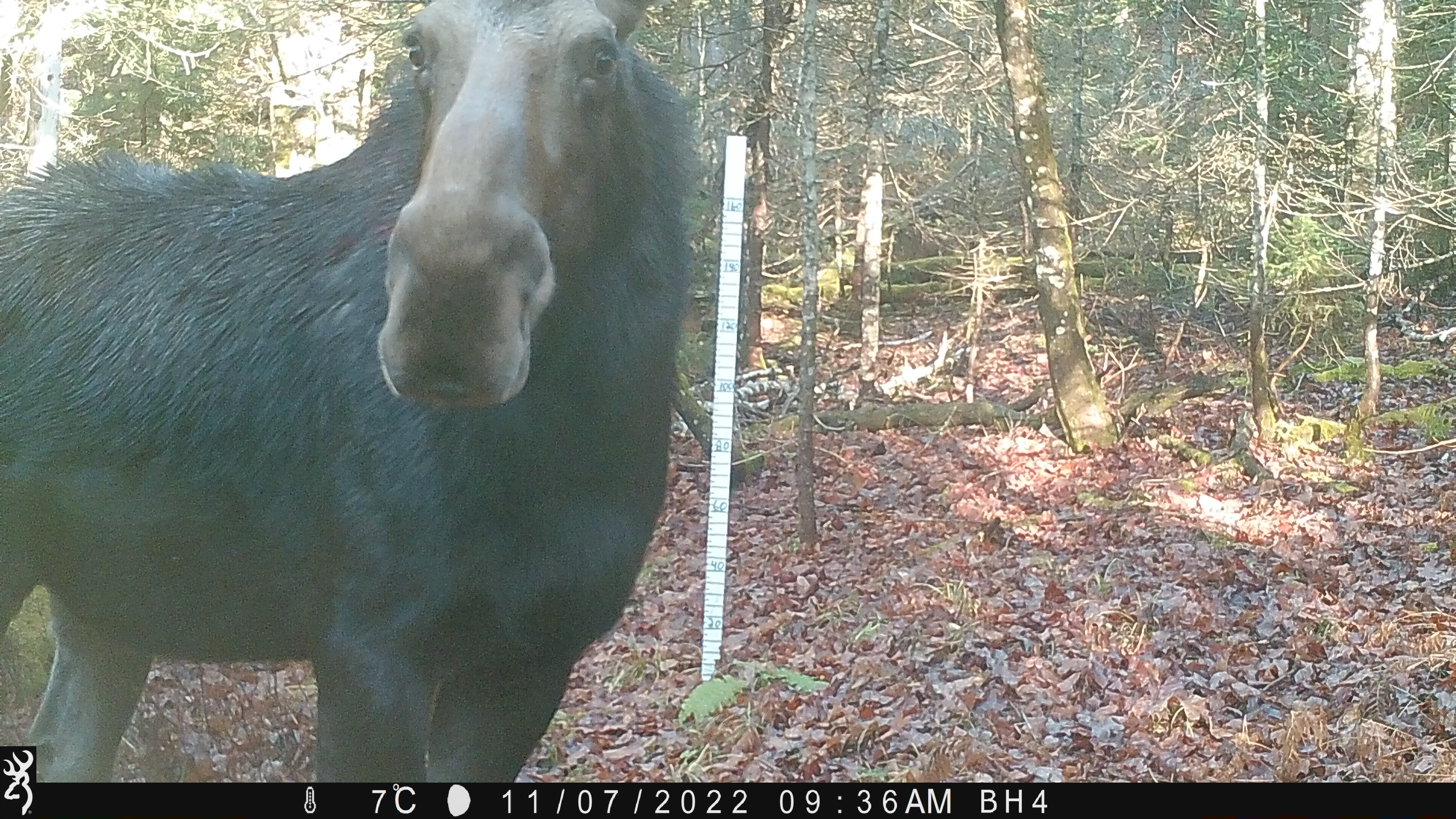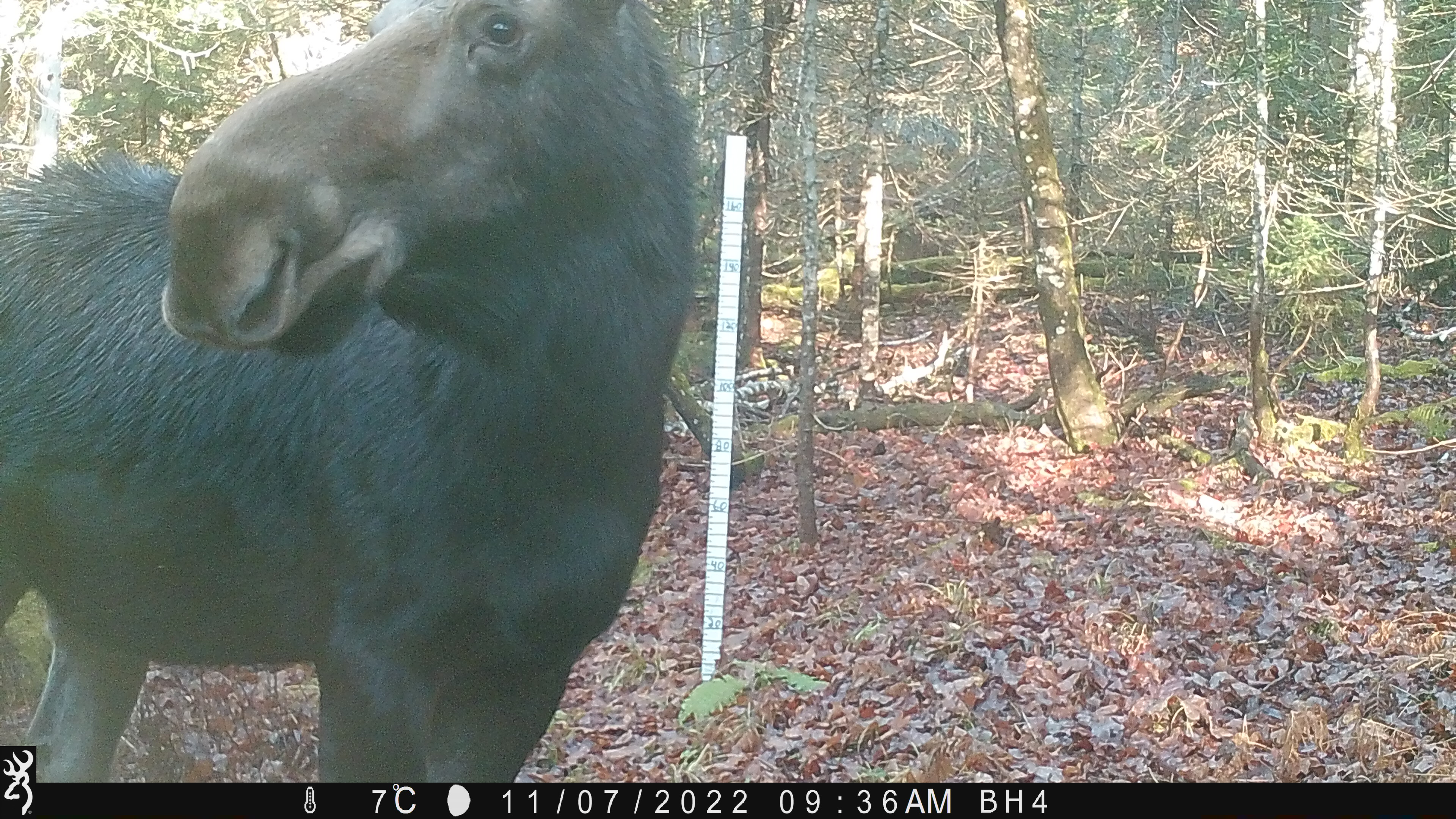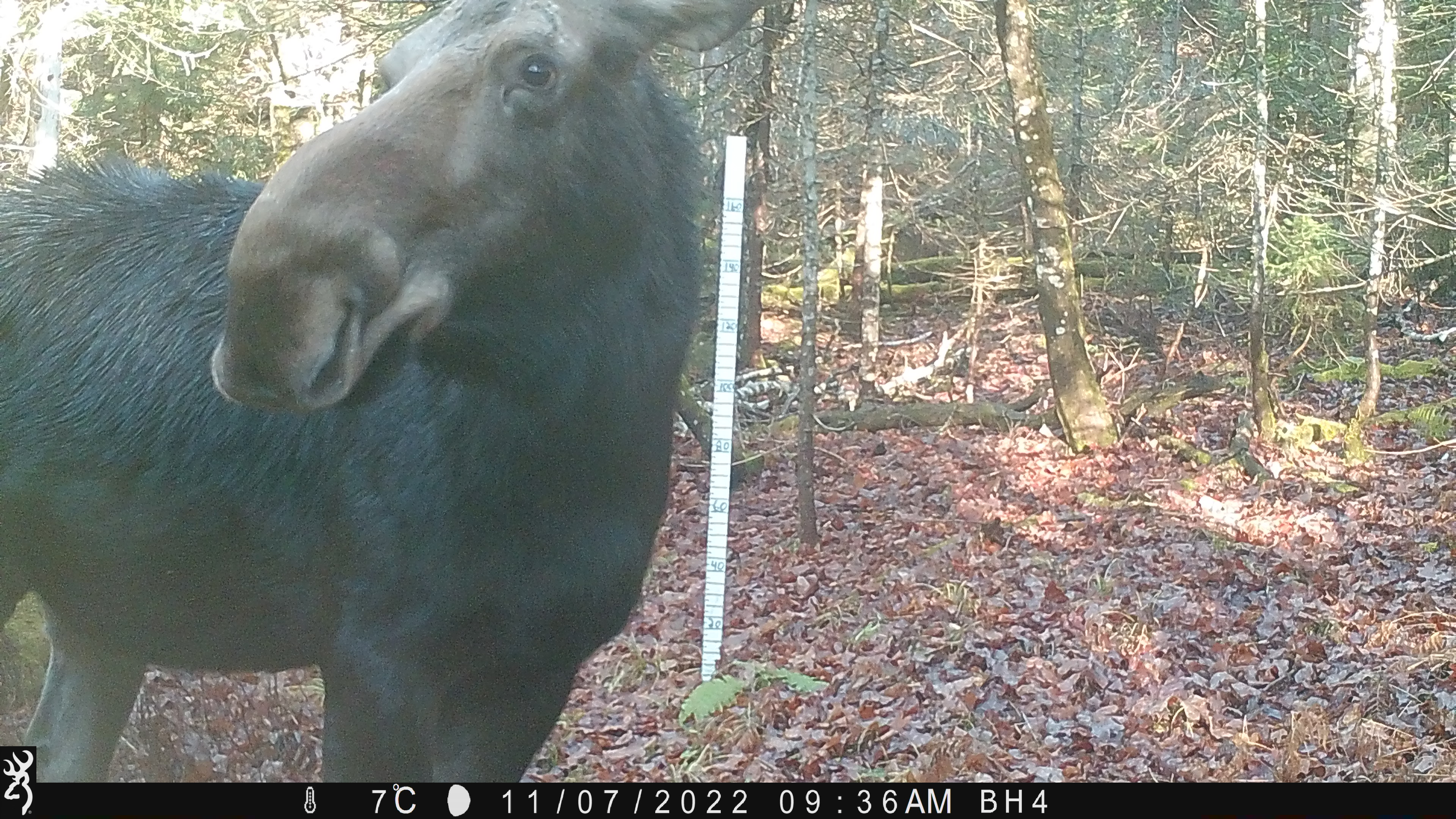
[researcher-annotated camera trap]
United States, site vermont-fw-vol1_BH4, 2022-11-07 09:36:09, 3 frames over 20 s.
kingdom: Animalia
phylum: Chordata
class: Mammalia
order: Artiodactyla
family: Cervidae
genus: Alces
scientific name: Alces alces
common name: moose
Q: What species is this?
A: Moose (Alces alces).